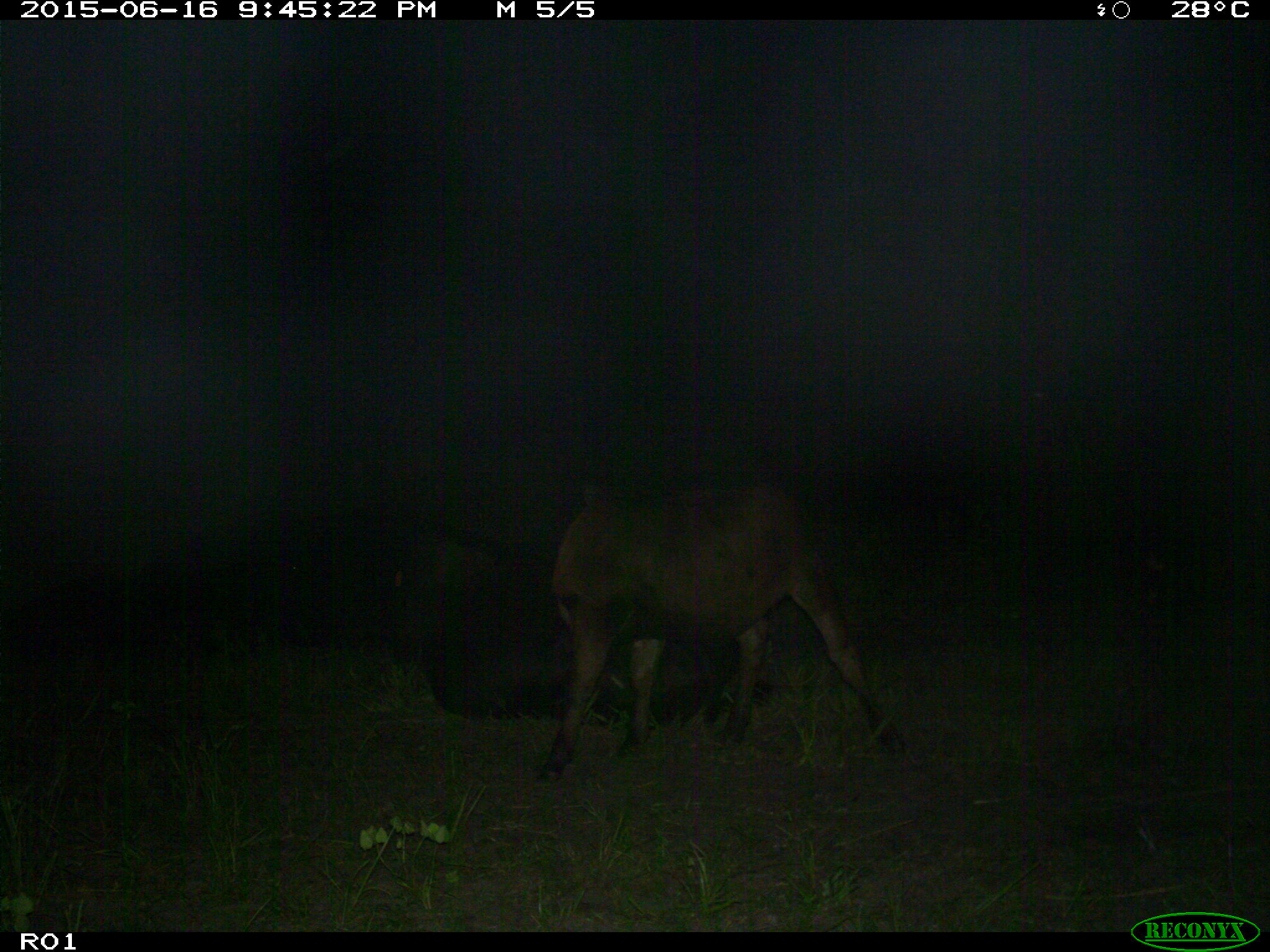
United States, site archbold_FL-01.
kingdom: Animalia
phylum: Chordata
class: Mammalia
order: Artiodactyla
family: Bovidae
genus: Bos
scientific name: Bos taurus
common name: domestic cow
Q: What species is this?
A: Bos taurus (domestic cow).